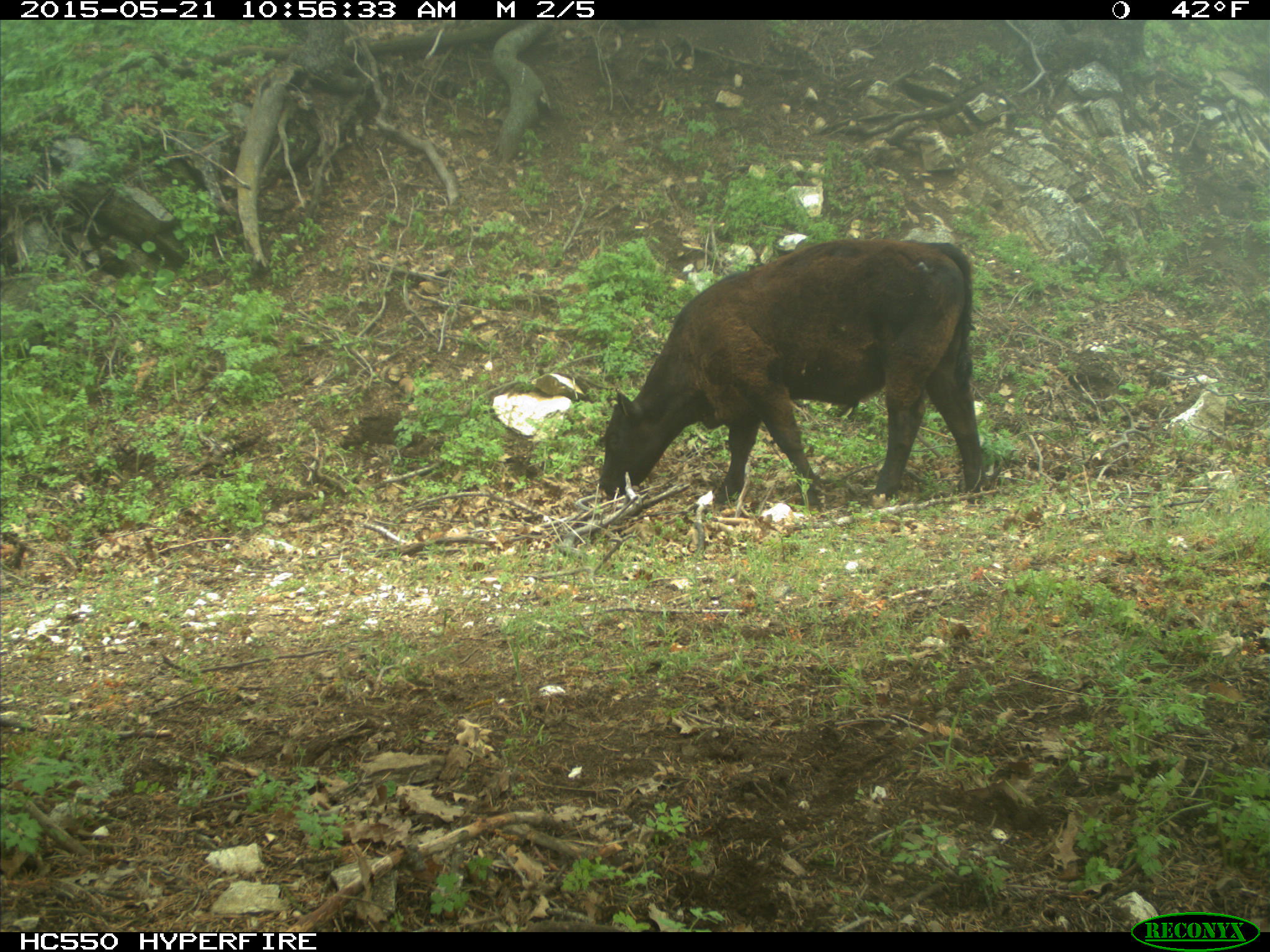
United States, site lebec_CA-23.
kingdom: Animalia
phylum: Chordata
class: Mammalia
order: Artiodactyla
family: Bovidae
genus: Bos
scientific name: Bos taurus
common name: domestic cow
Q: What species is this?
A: Bos taurus (domestic cow).